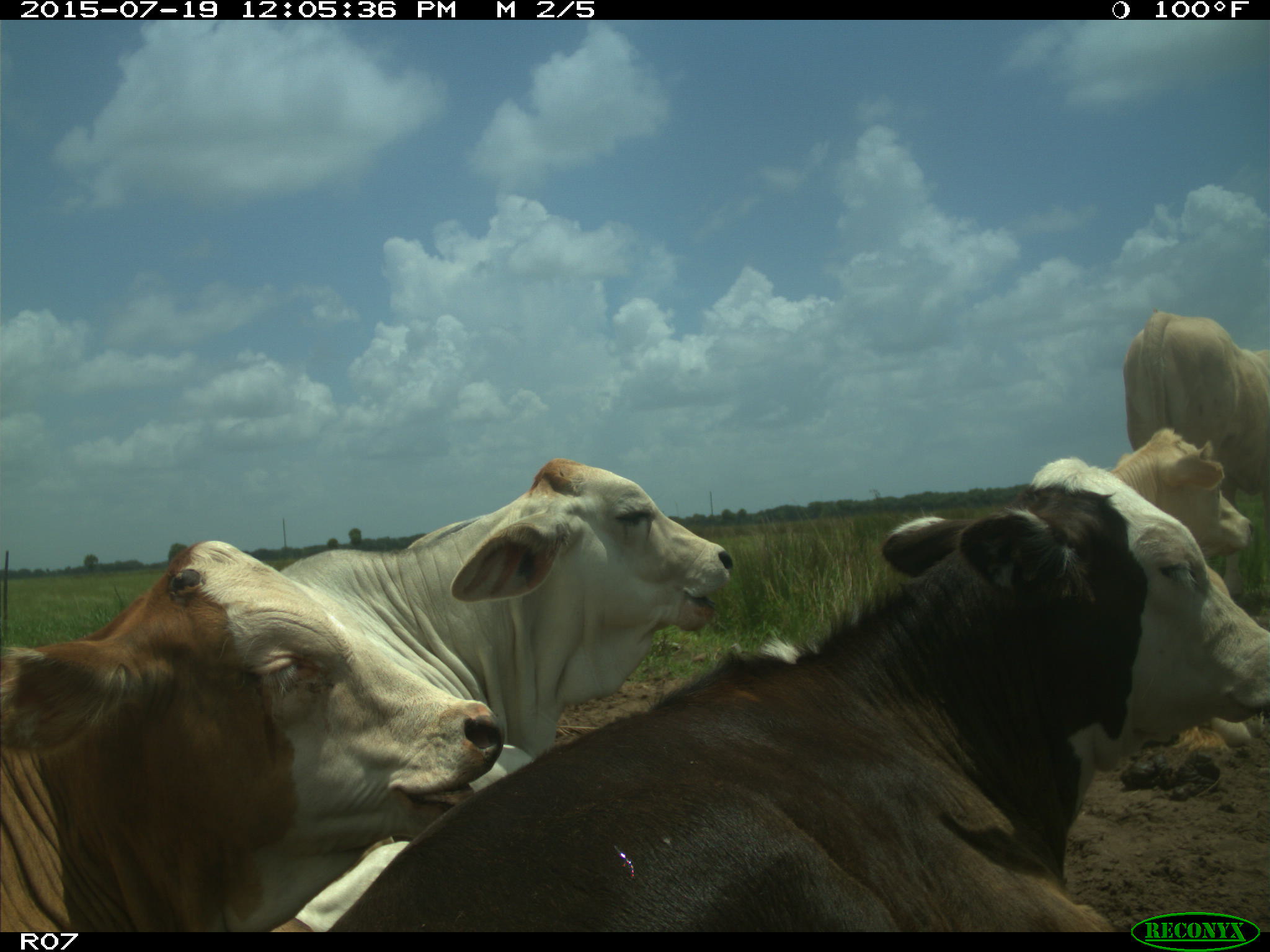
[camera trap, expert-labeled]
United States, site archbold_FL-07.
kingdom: Animalia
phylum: Chordata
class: Mammalia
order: Artiodactyla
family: Bovidae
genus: Bos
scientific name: Bos taurus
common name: domestic cow